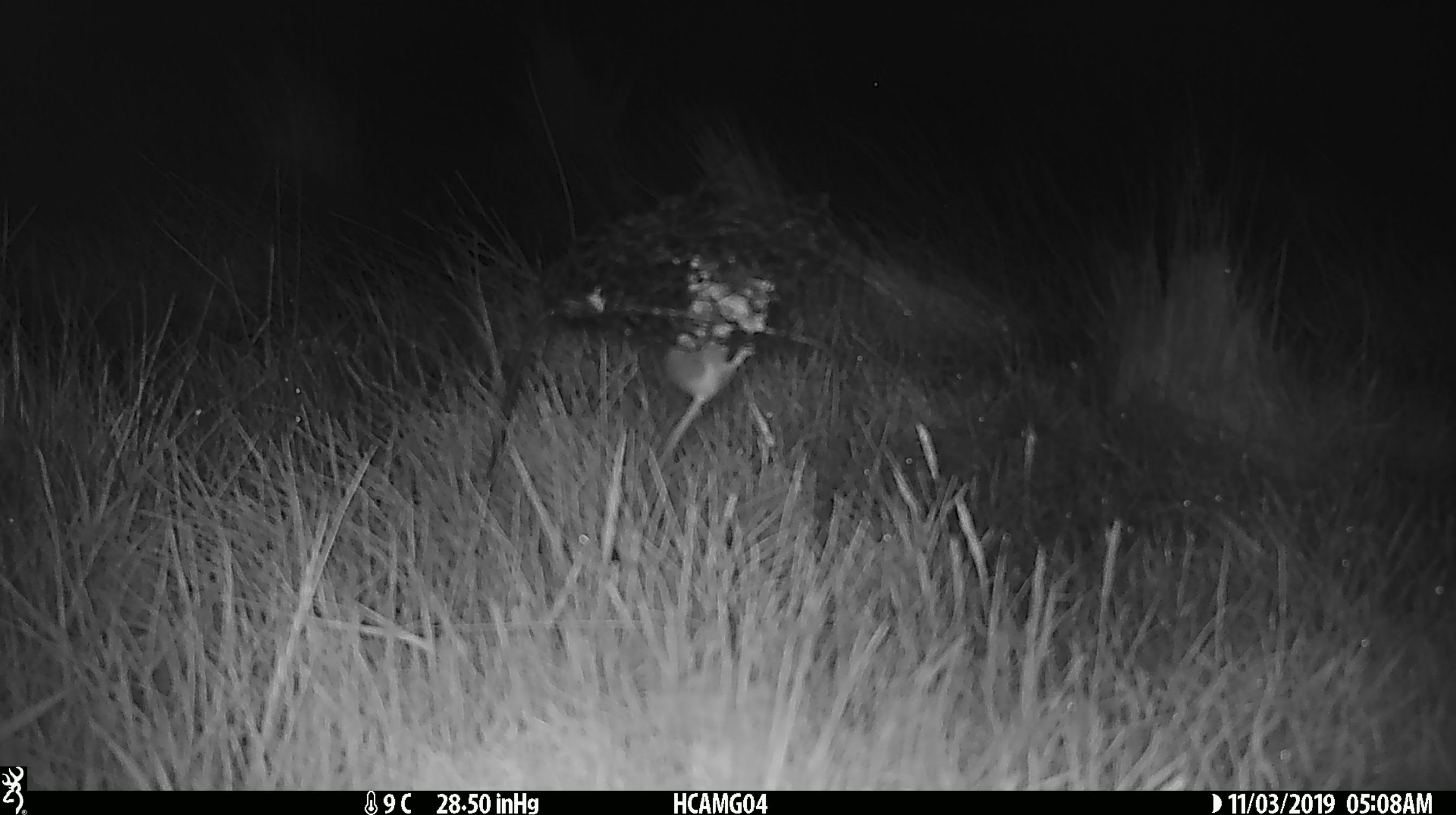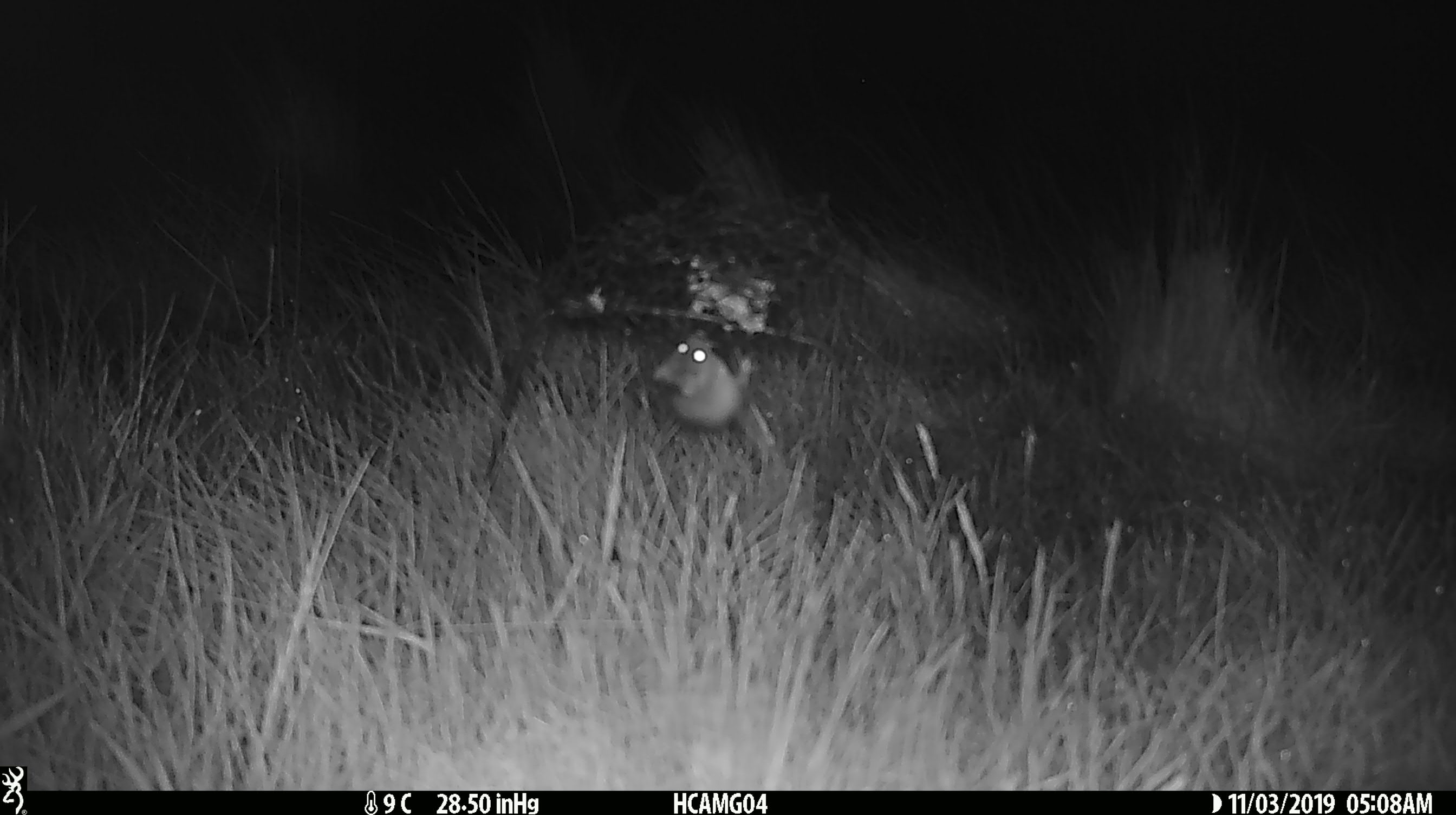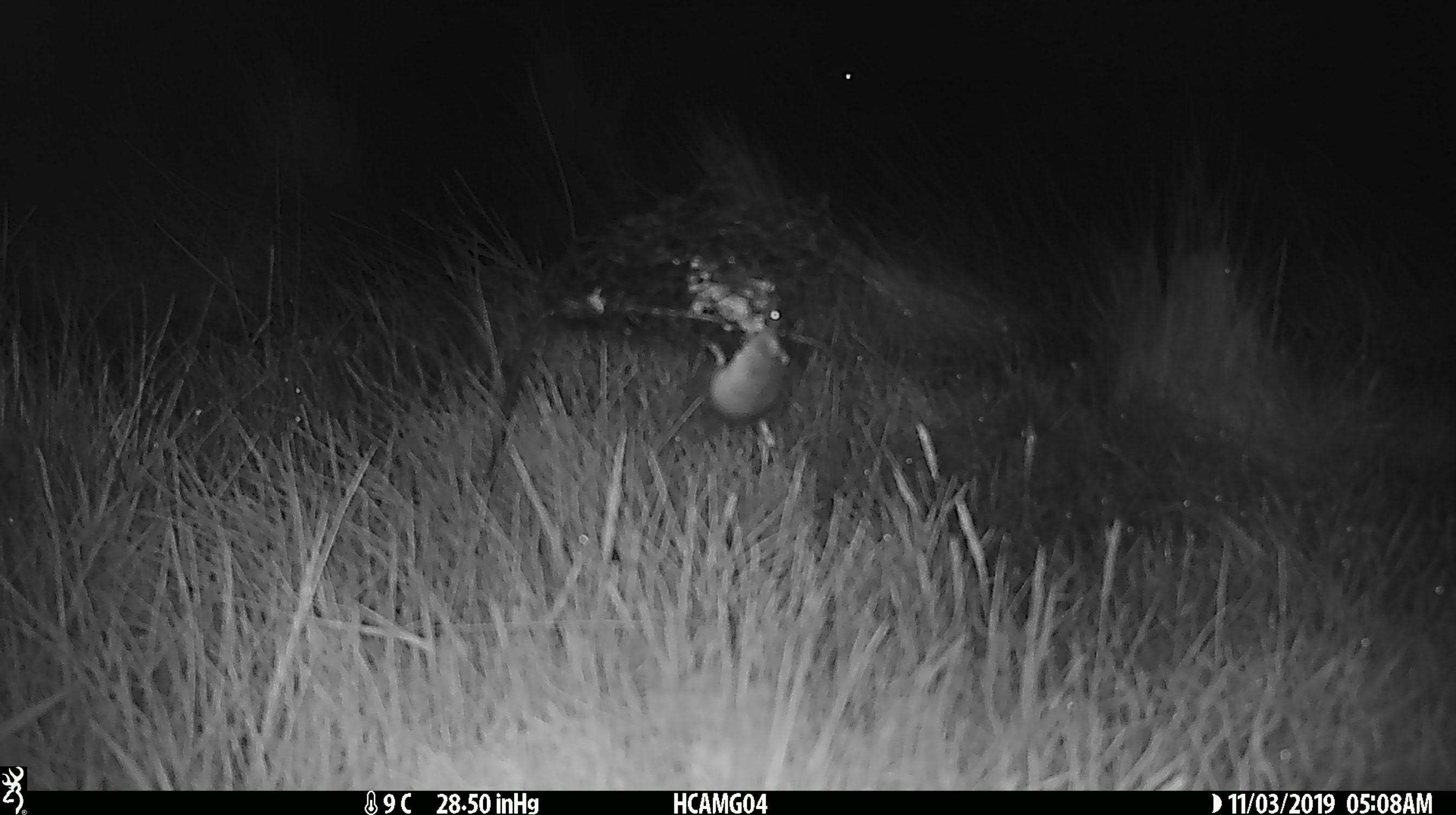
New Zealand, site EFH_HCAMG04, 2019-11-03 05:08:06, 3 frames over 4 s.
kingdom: Animalia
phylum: Chordata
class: Mammalia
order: Rodentia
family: Muridae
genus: Mus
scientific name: Mus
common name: mouse